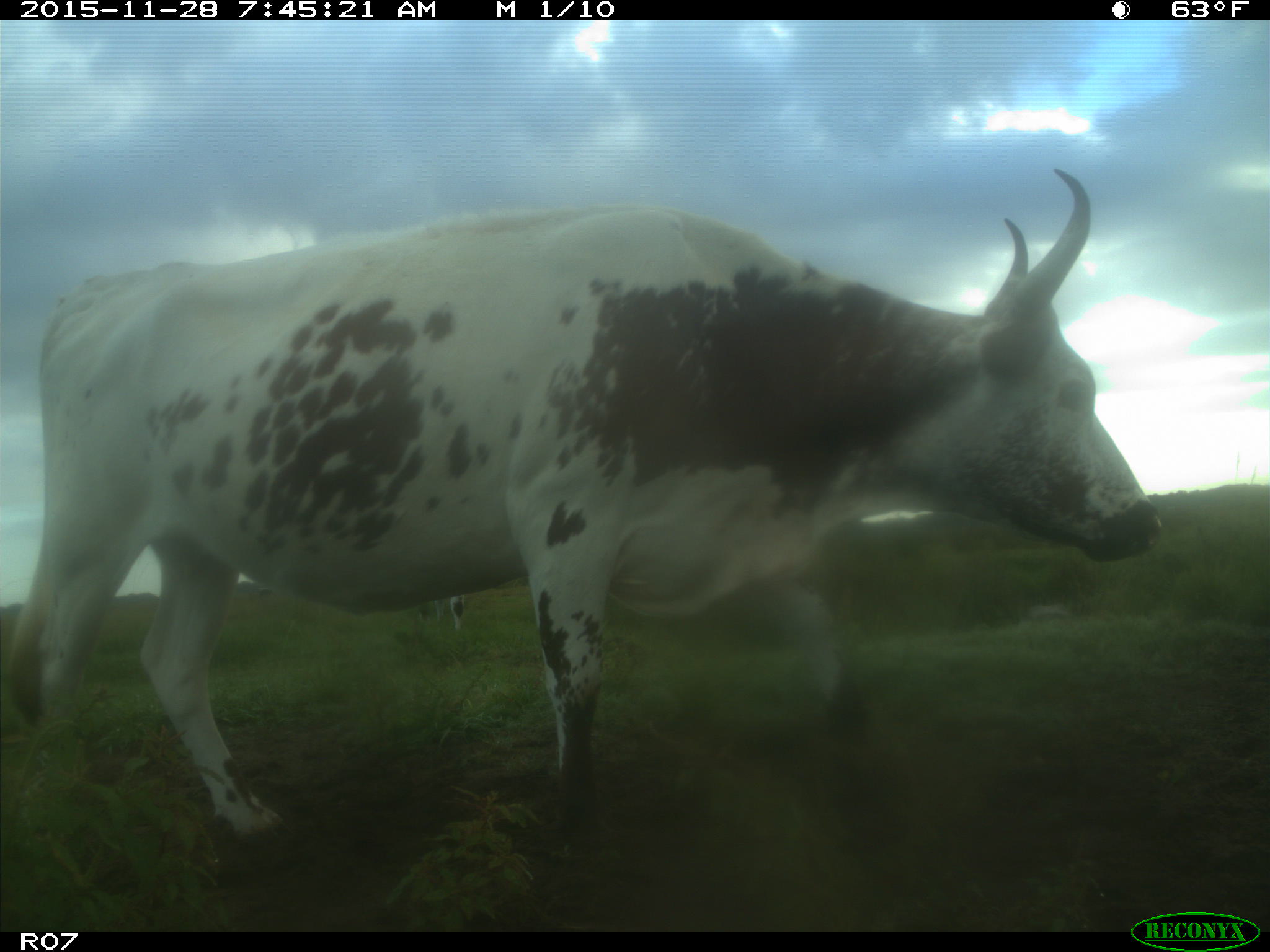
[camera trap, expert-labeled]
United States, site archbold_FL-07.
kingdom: Animalia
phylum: Chordata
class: Mammalia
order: Artiodactyla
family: Bovidae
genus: Bos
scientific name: Bos taurus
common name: domestic cow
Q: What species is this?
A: Bos taurus (domestic cow).